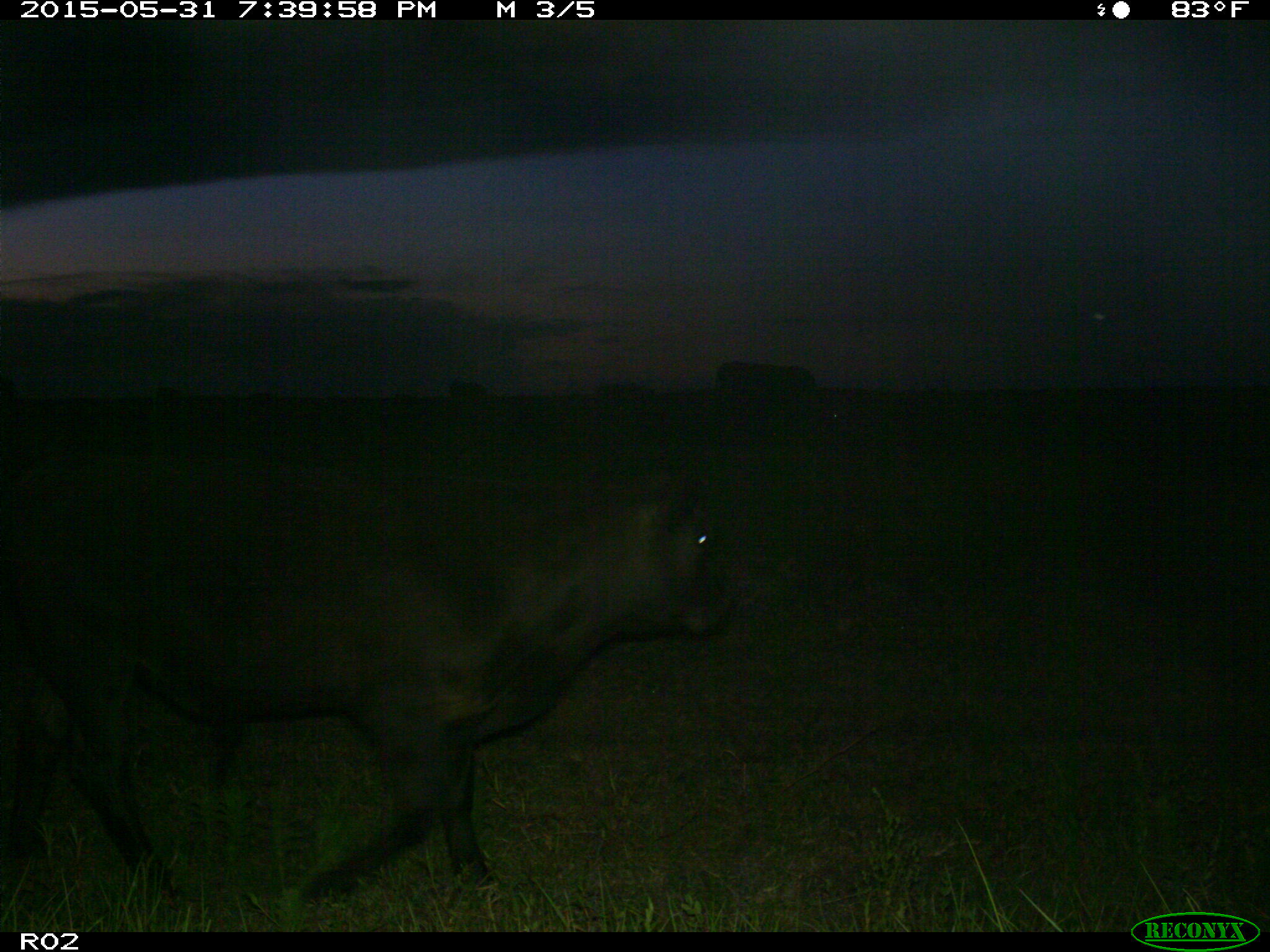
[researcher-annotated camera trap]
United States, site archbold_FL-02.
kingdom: Animalia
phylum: Chordata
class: Mammalia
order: Artiodactyla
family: Bovidae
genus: Bos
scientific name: Bos taurus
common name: domestic cow